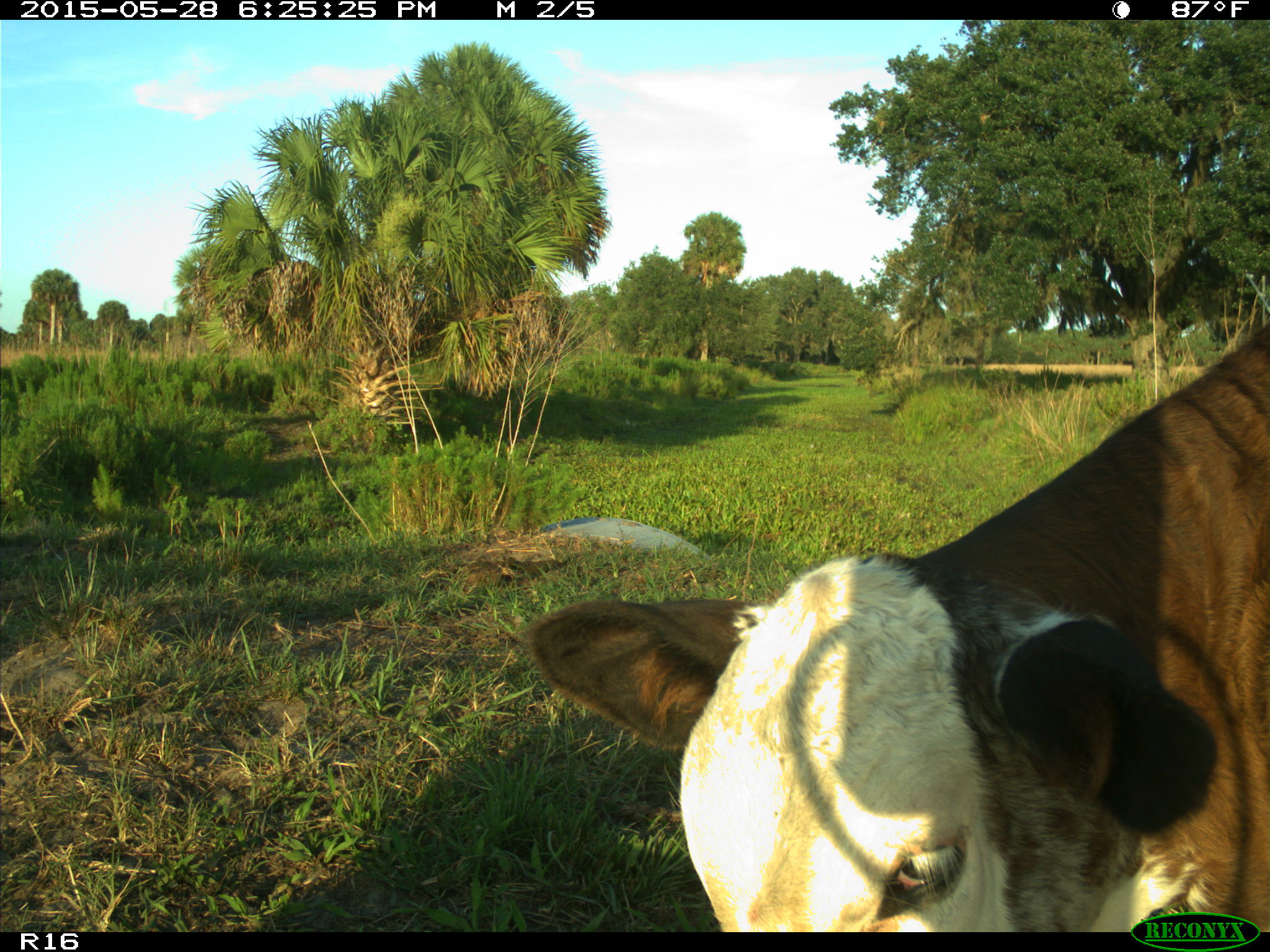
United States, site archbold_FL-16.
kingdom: Animalia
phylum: Chordata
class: Mammalia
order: Artiodactyla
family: Bovidae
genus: Bos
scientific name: Bos taurus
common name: domestic cow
Bos taurus (domestic cow).